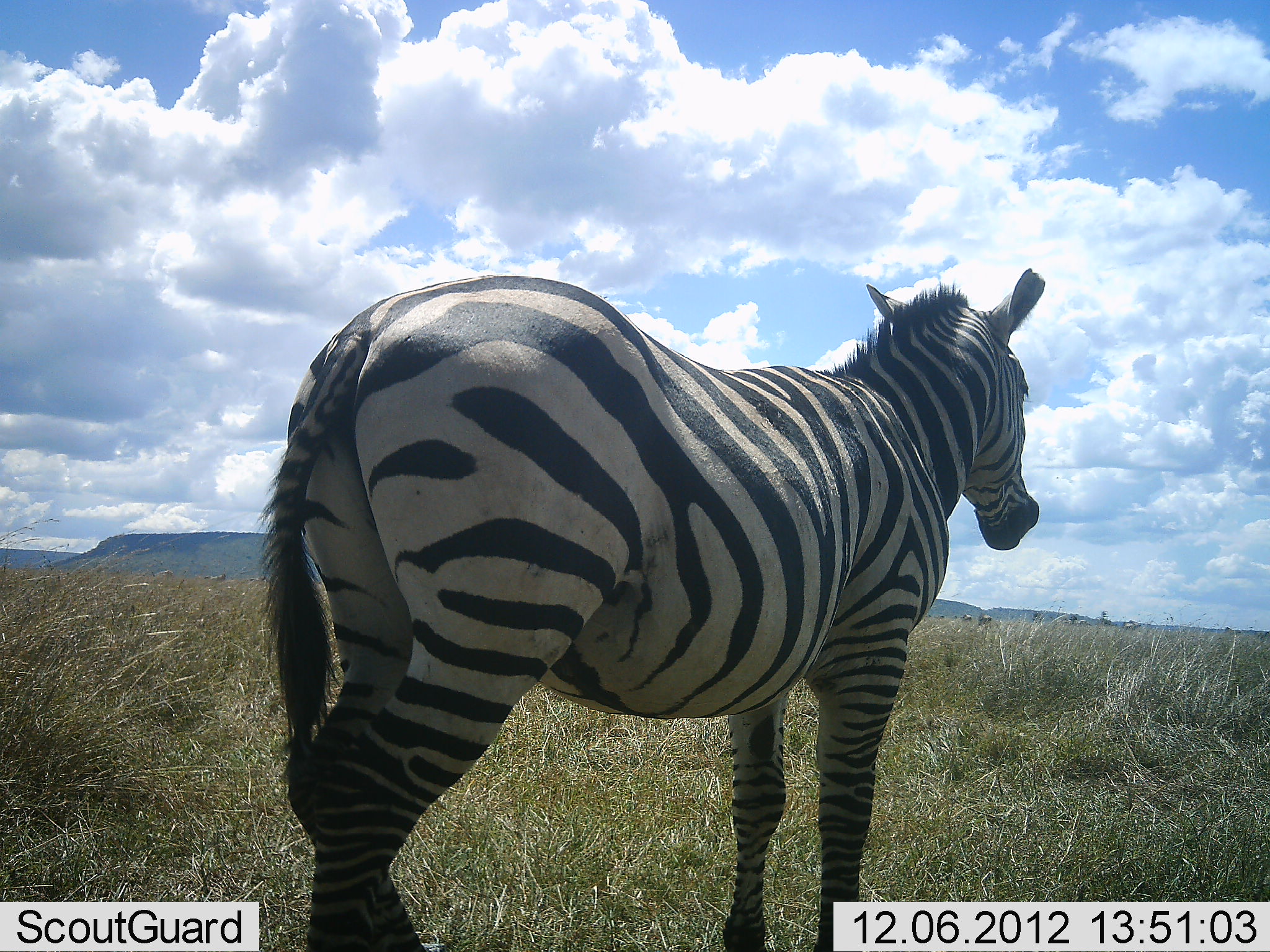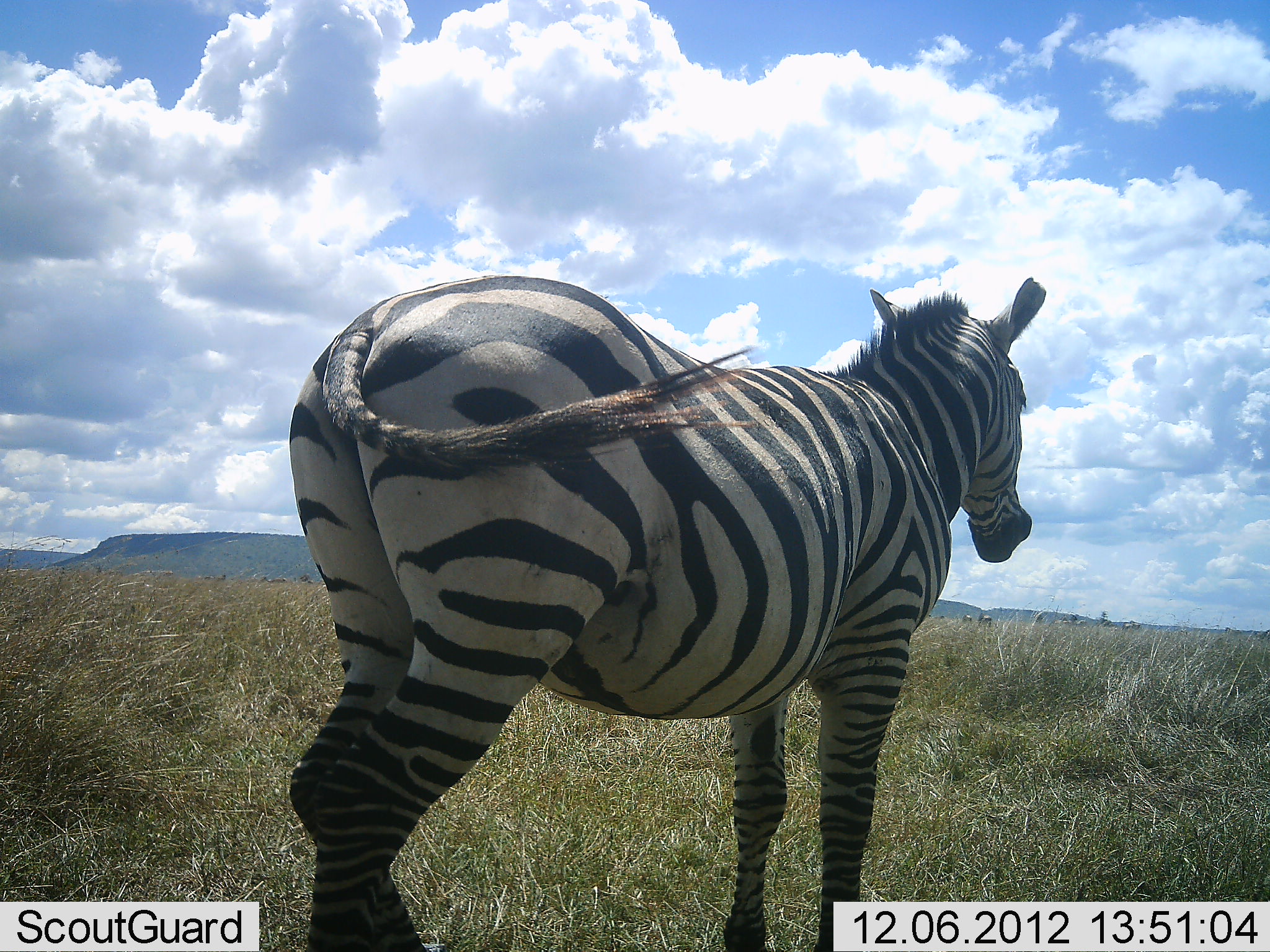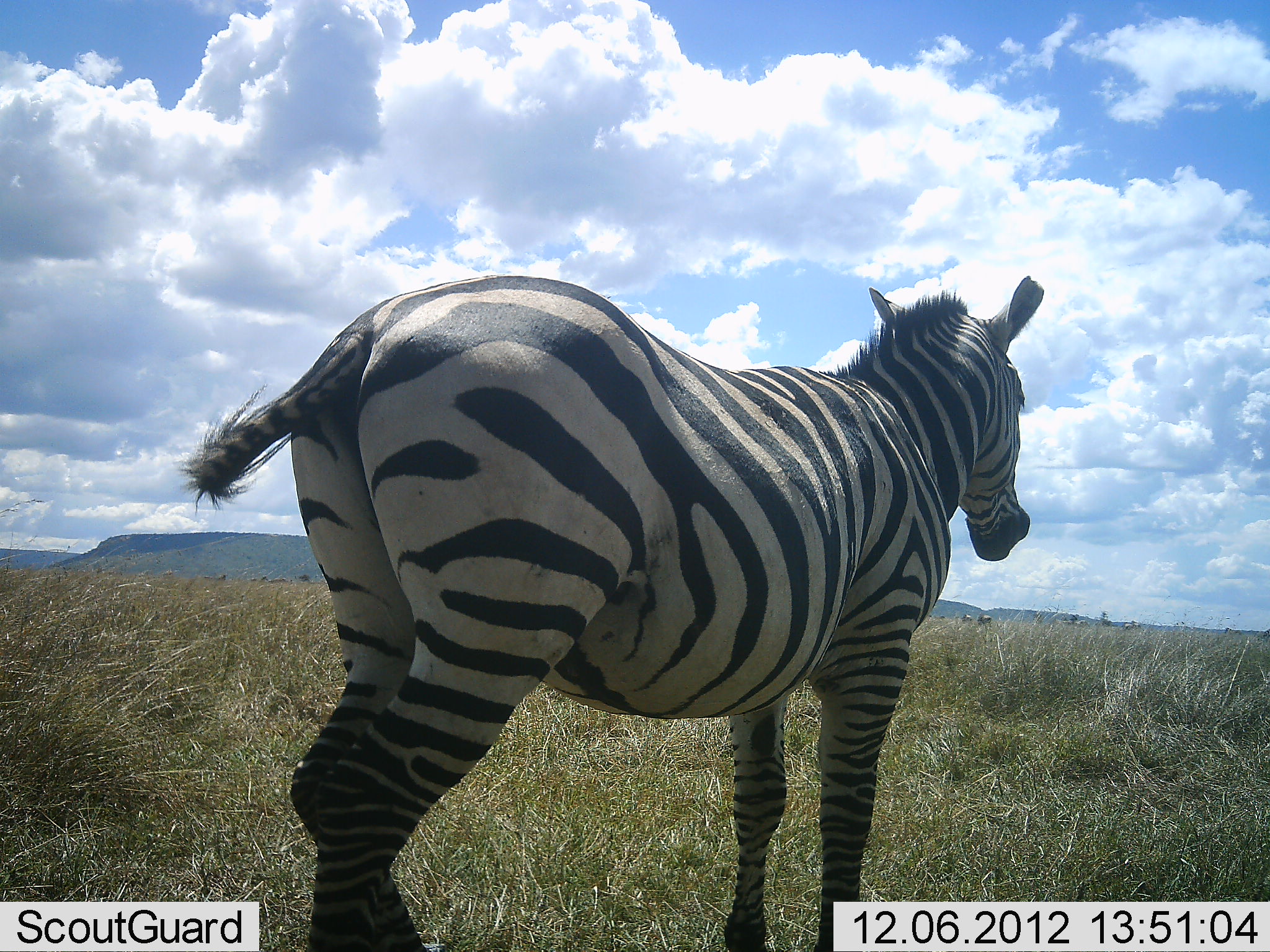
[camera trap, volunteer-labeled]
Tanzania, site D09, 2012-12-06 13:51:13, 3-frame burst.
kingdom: Animalia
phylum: Chordata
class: Mammalia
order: Perissodactyla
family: Equidae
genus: Equus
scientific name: Equus quagga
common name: plains zebra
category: zebra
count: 1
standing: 90%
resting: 0%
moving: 10%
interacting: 0%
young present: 0%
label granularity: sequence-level